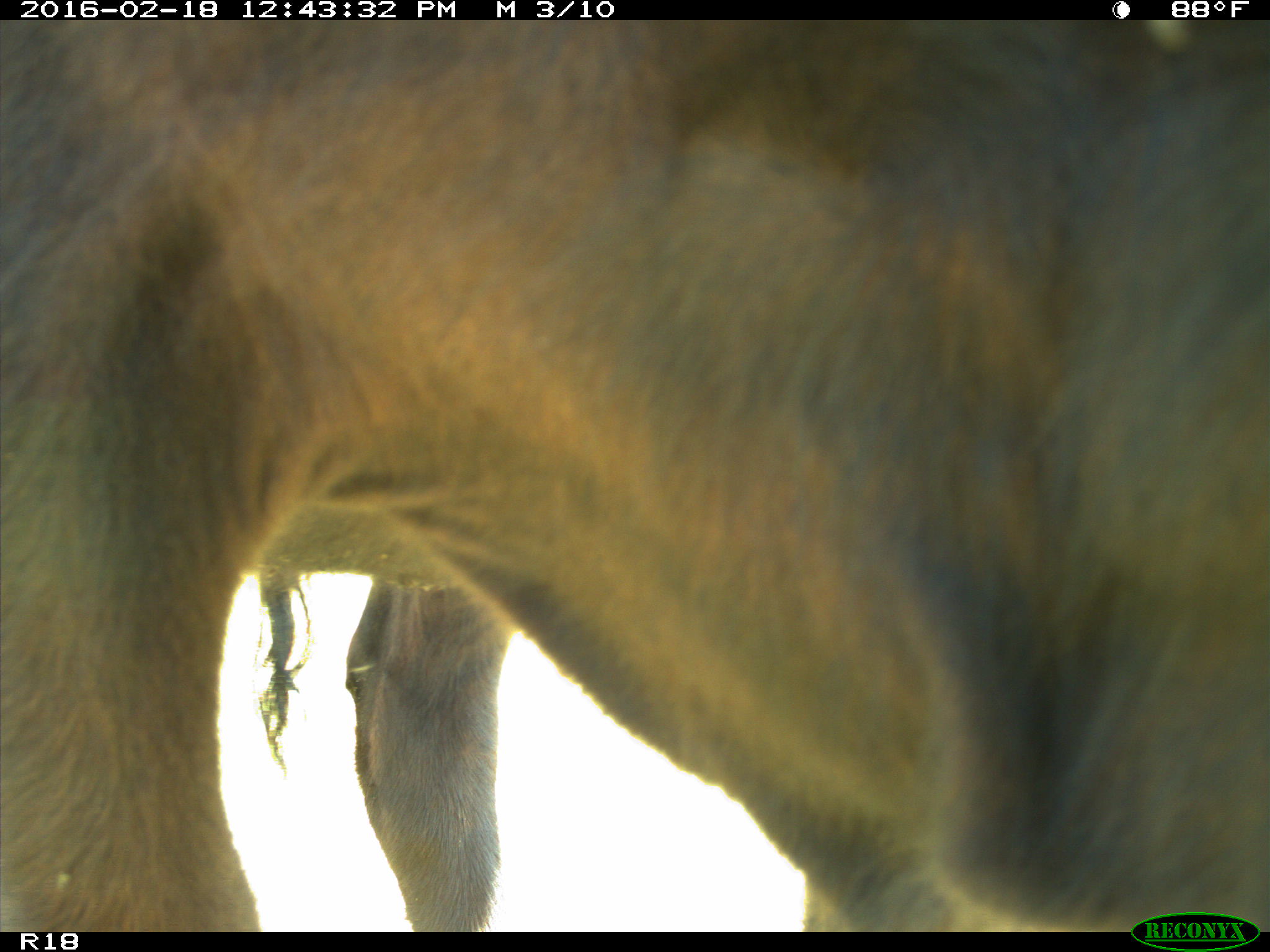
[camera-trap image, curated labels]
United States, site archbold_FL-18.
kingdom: Animalia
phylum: Chordata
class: Mammalia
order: Artiodactyla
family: Bovidae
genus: Bos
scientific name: Bos taurus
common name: domestic cow